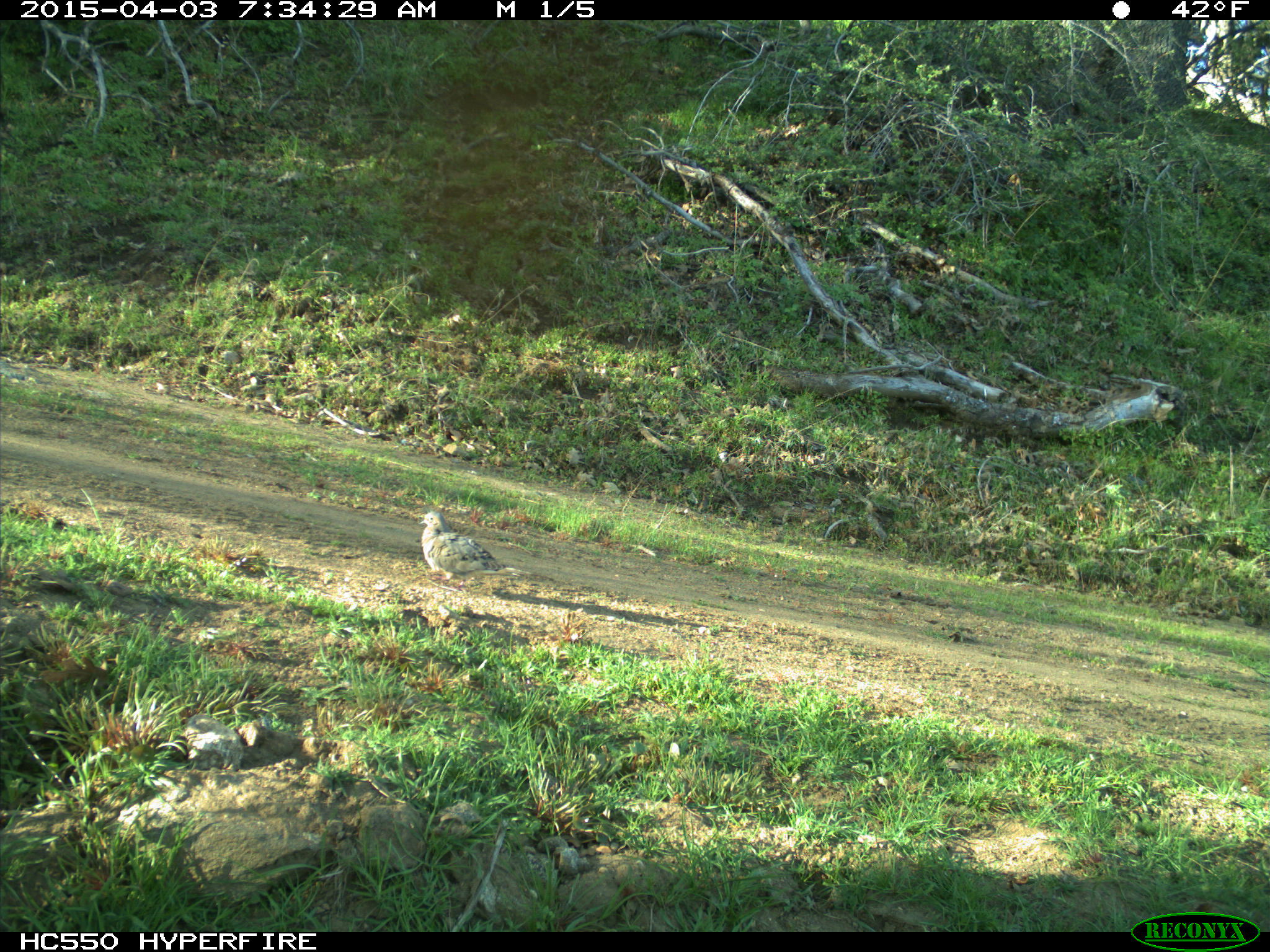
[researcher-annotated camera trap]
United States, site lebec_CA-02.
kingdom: Animalia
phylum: Chordata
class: Aves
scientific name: Aves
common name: birds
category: unidentified bird